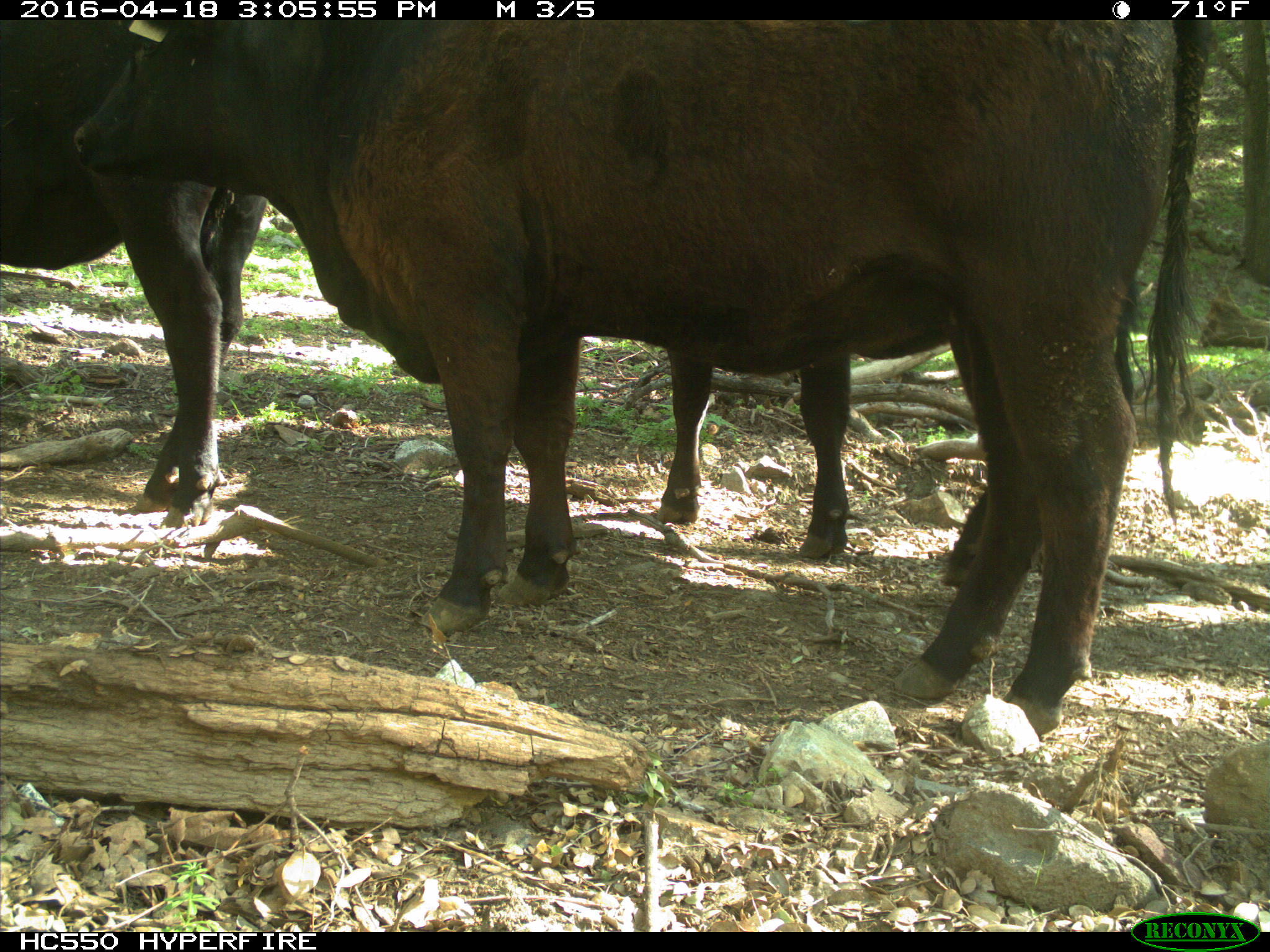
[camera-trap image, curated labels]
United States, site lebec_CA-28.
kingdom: Animalia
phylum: Chordata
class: Mammalia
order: Artiodactyla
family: Bovidae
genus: Bos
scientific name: Bos taurus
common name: domestic cow